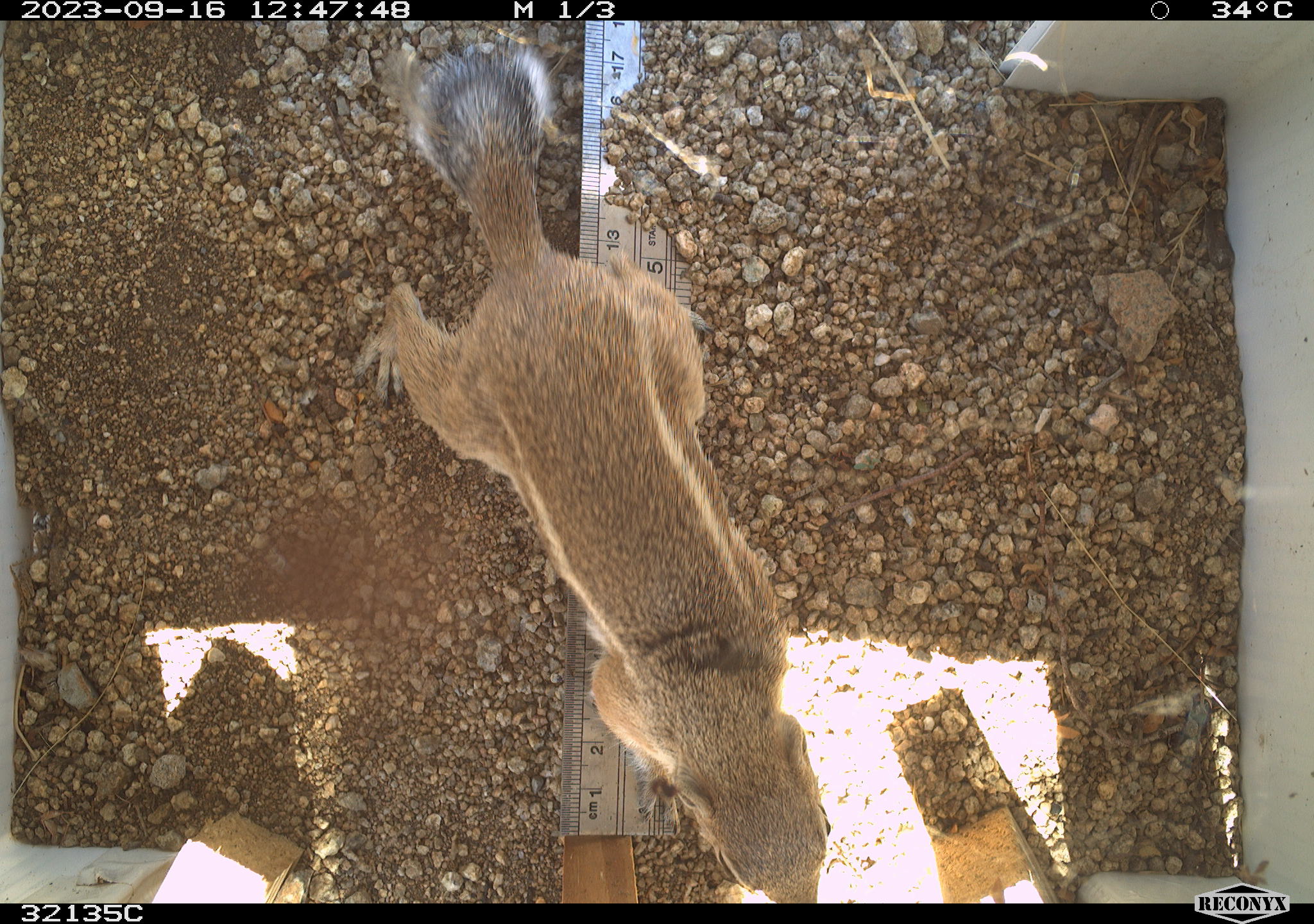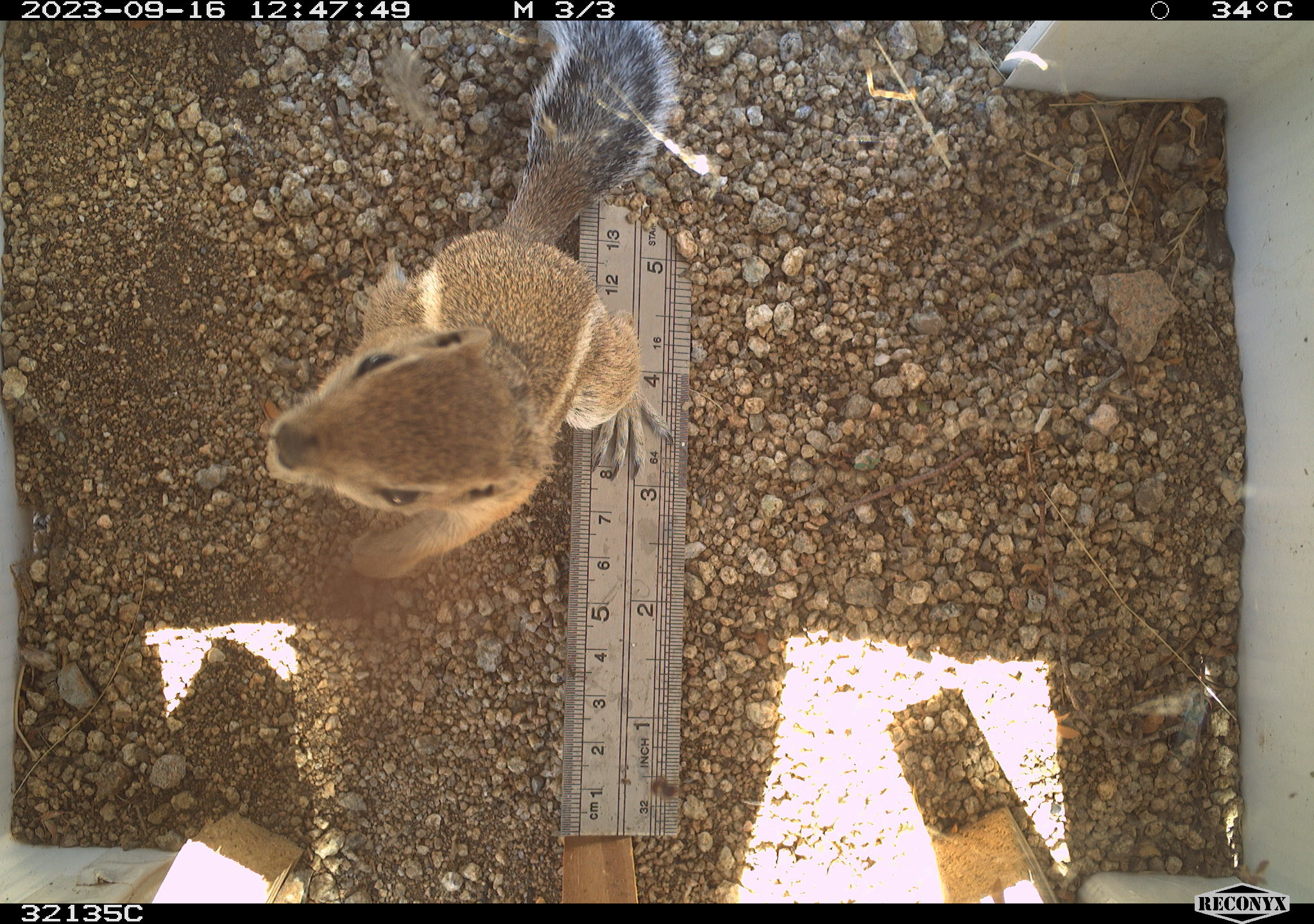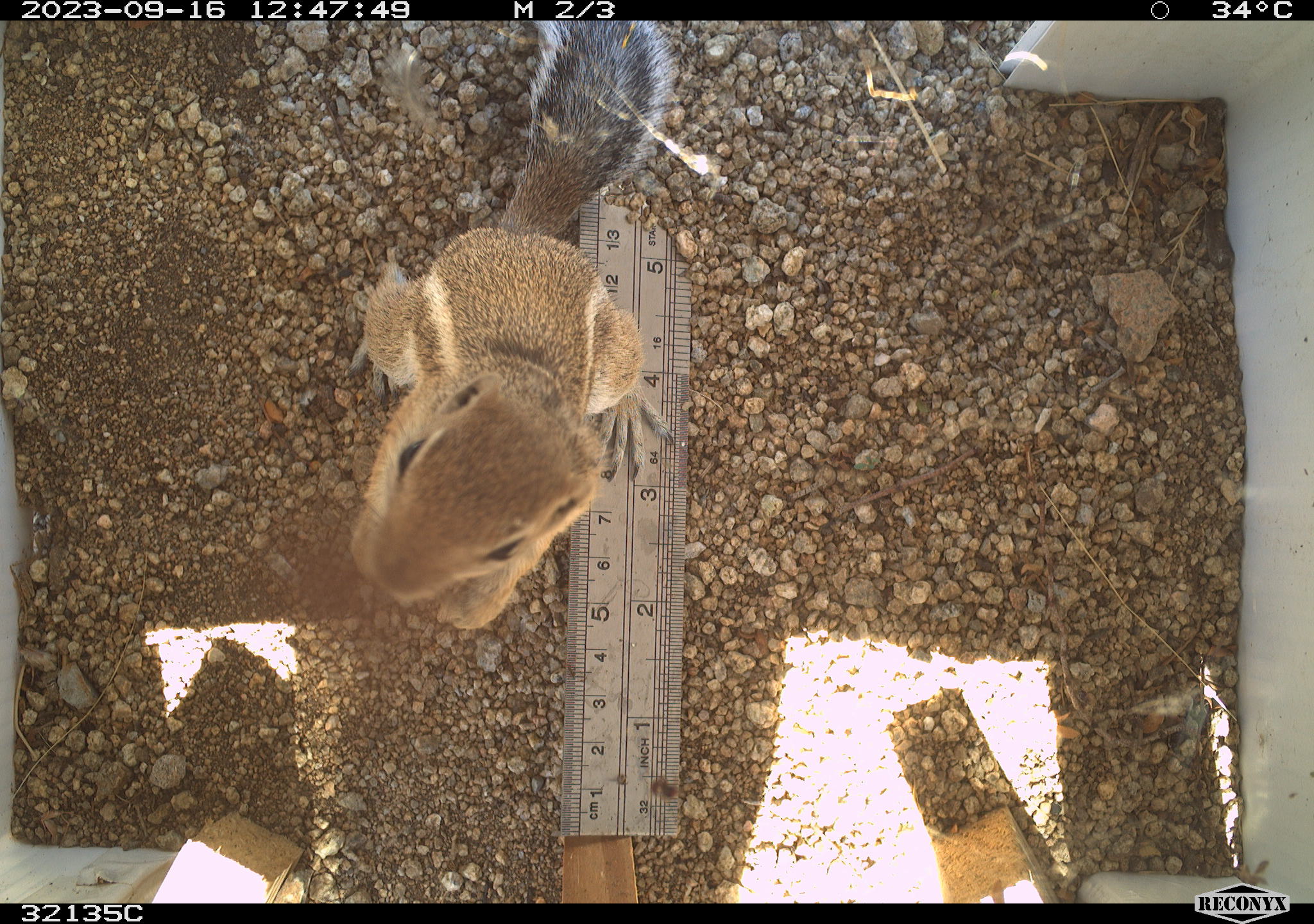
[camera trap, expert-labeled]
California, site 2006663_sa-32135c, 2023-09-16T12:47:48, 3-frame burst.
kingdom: Animalia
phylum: Chordata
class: Mammalia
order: Rodentia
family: Sciuridae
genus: Ammospermophilus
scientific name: Ammospermophilus leucurus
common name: white-tailed antelope squirrel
White-tailed antelope squirrel (Ammospermophilus leucurus).